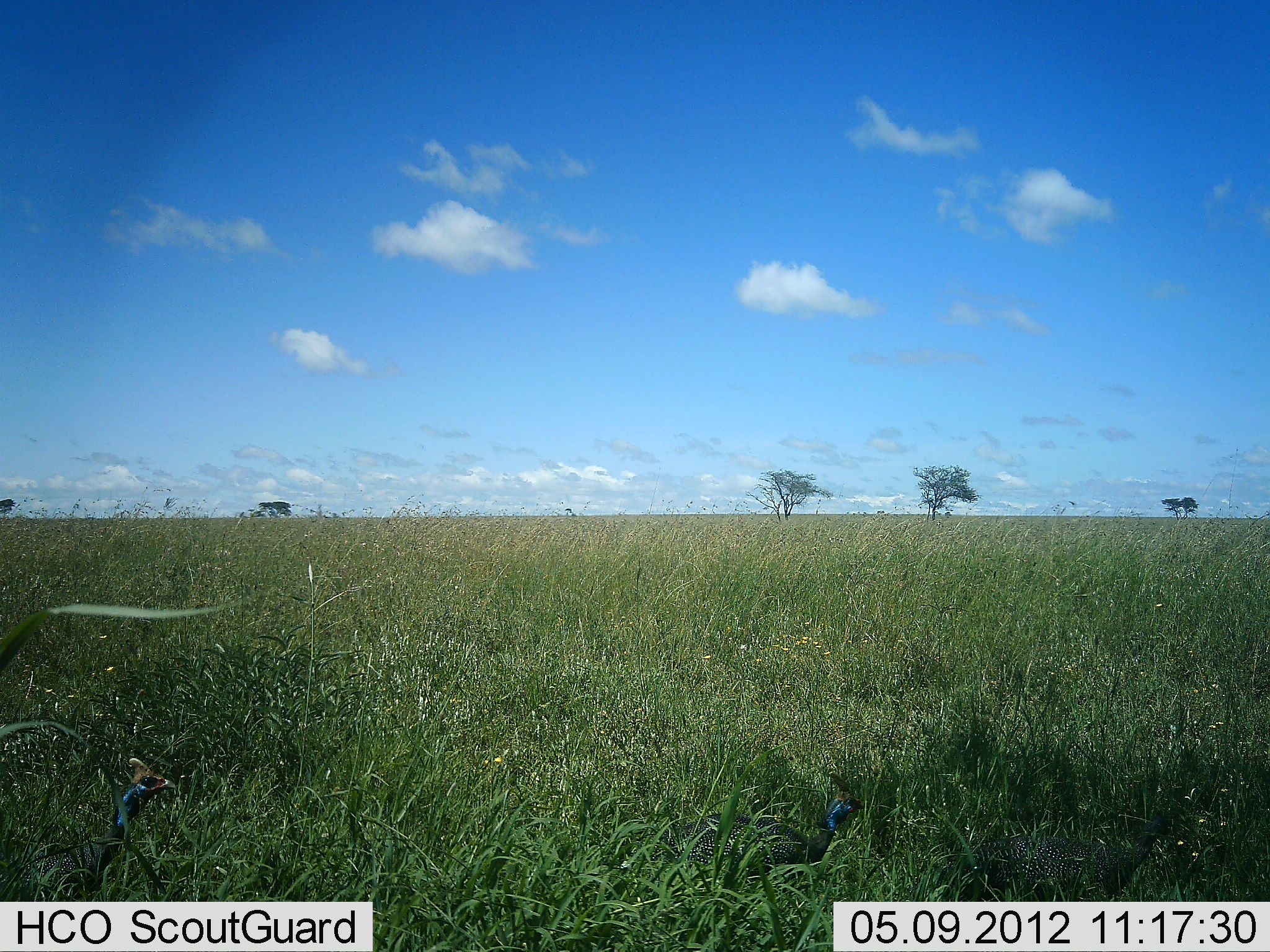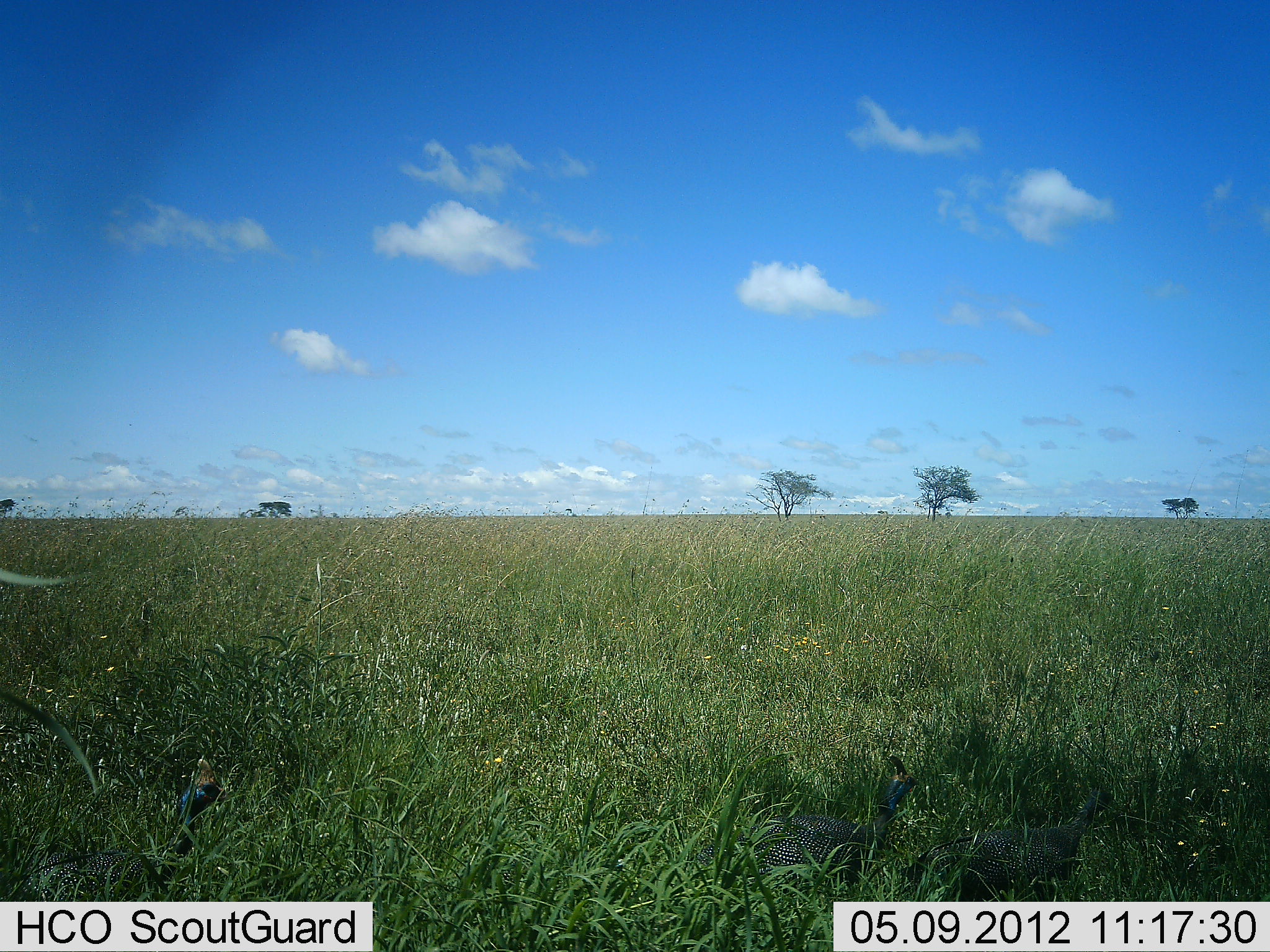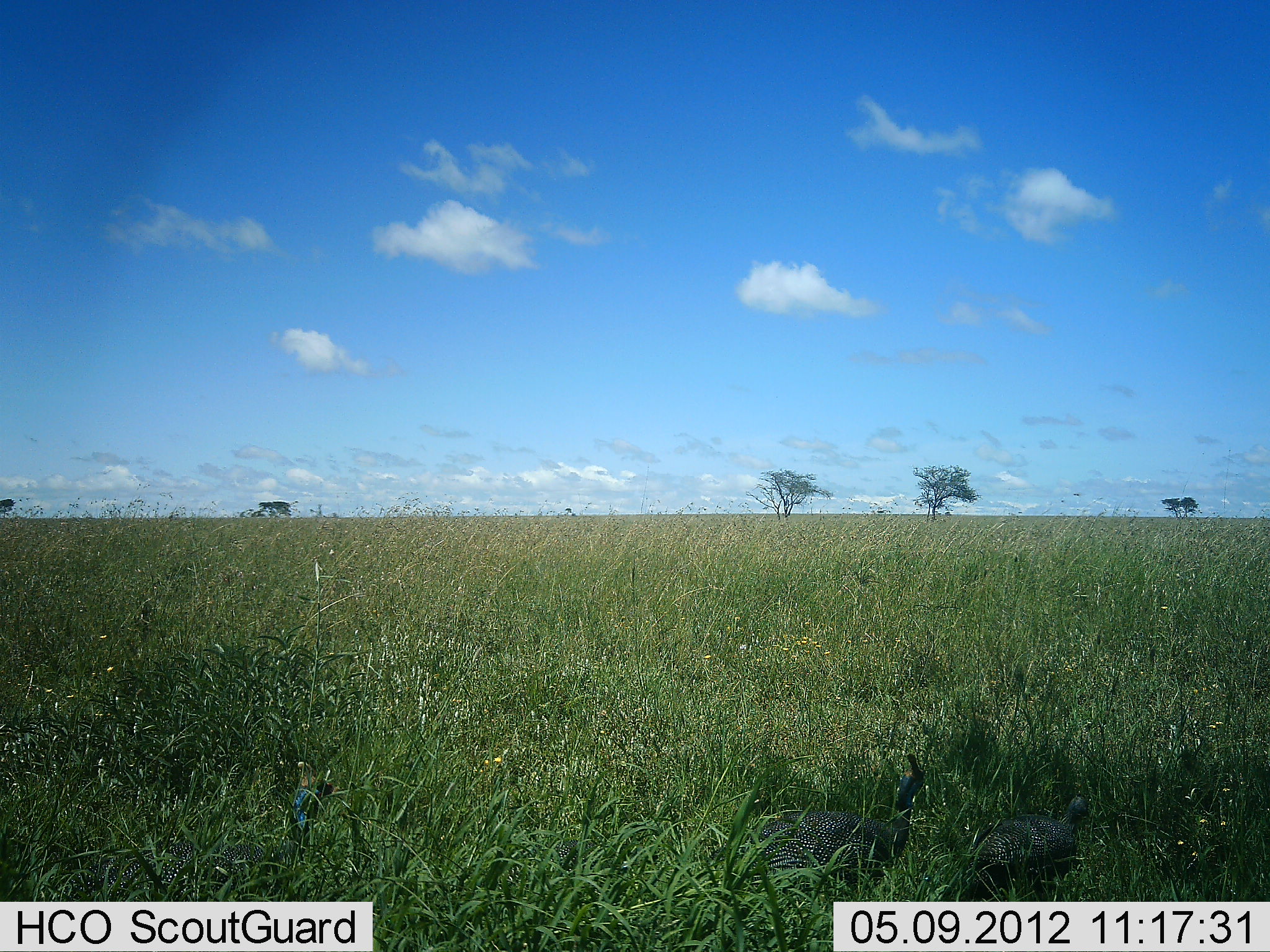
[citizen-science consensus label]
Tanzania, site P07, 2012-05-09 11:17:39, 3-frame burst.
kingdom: Animalia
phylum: Chordata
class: Aves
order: Galliformes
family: Numididae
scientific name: Numididae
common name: guinea fowl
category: guineafowl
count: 3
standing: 20%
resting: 0%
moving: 84%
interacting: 0%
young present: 0%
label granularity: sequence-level